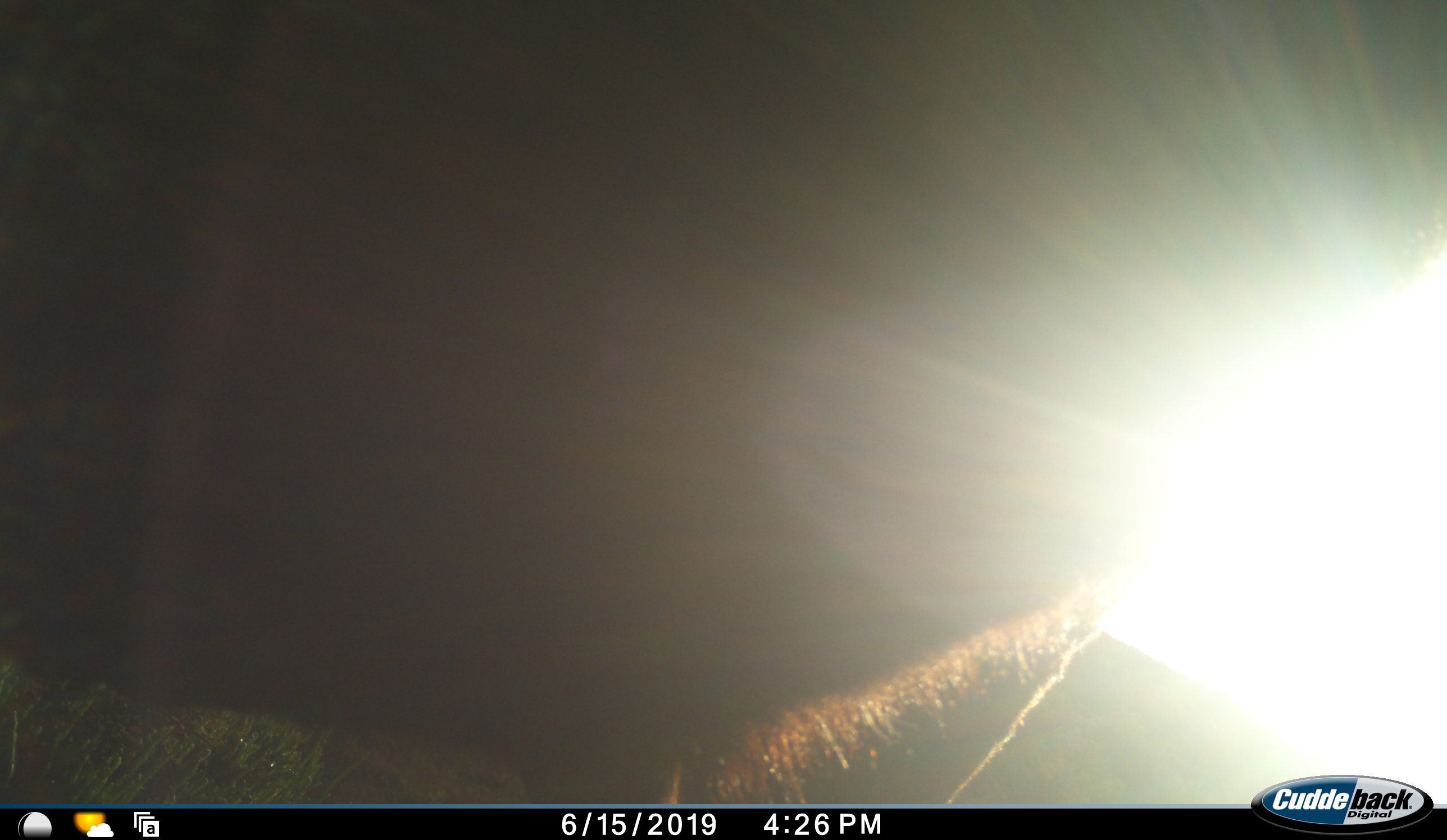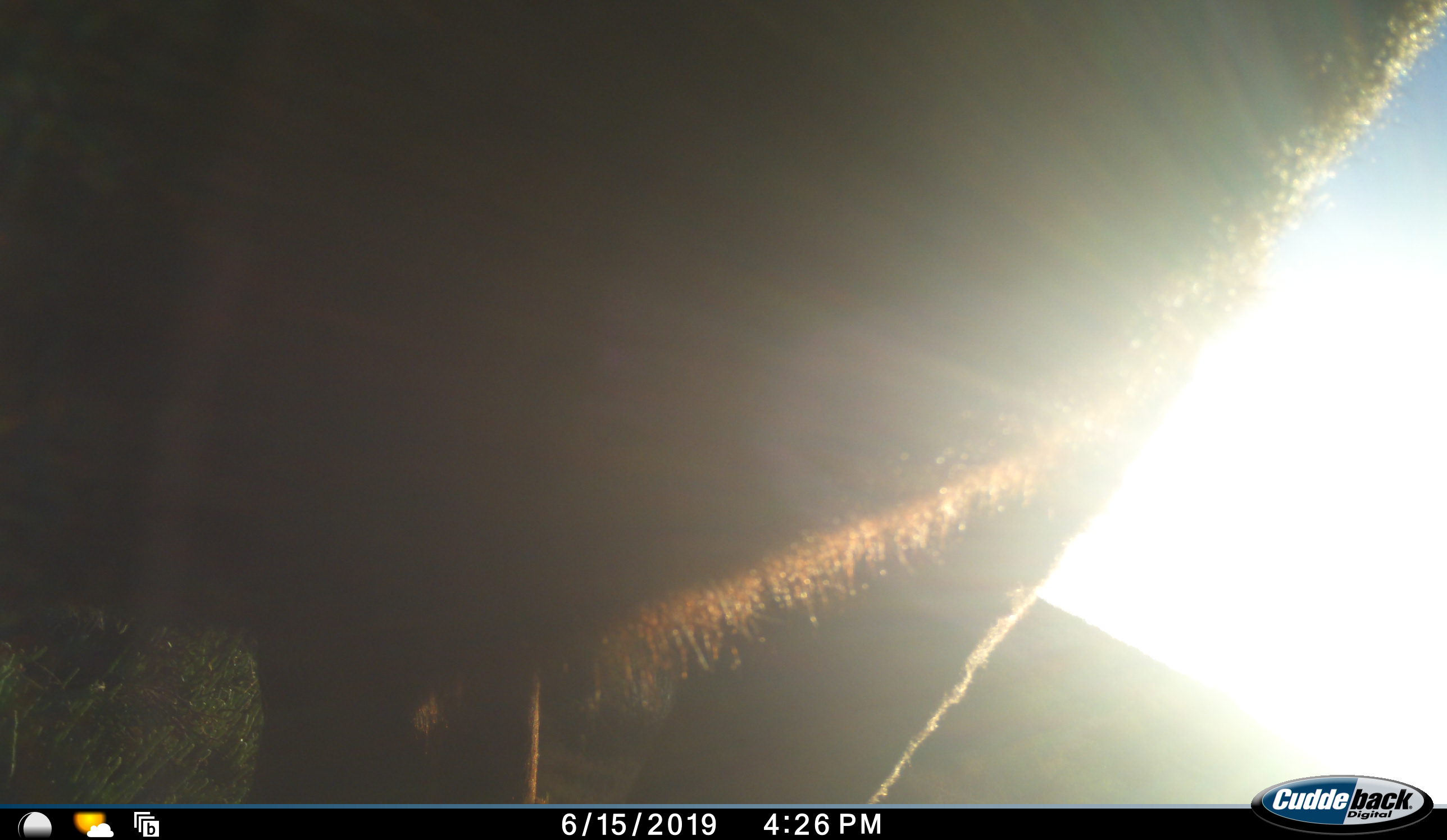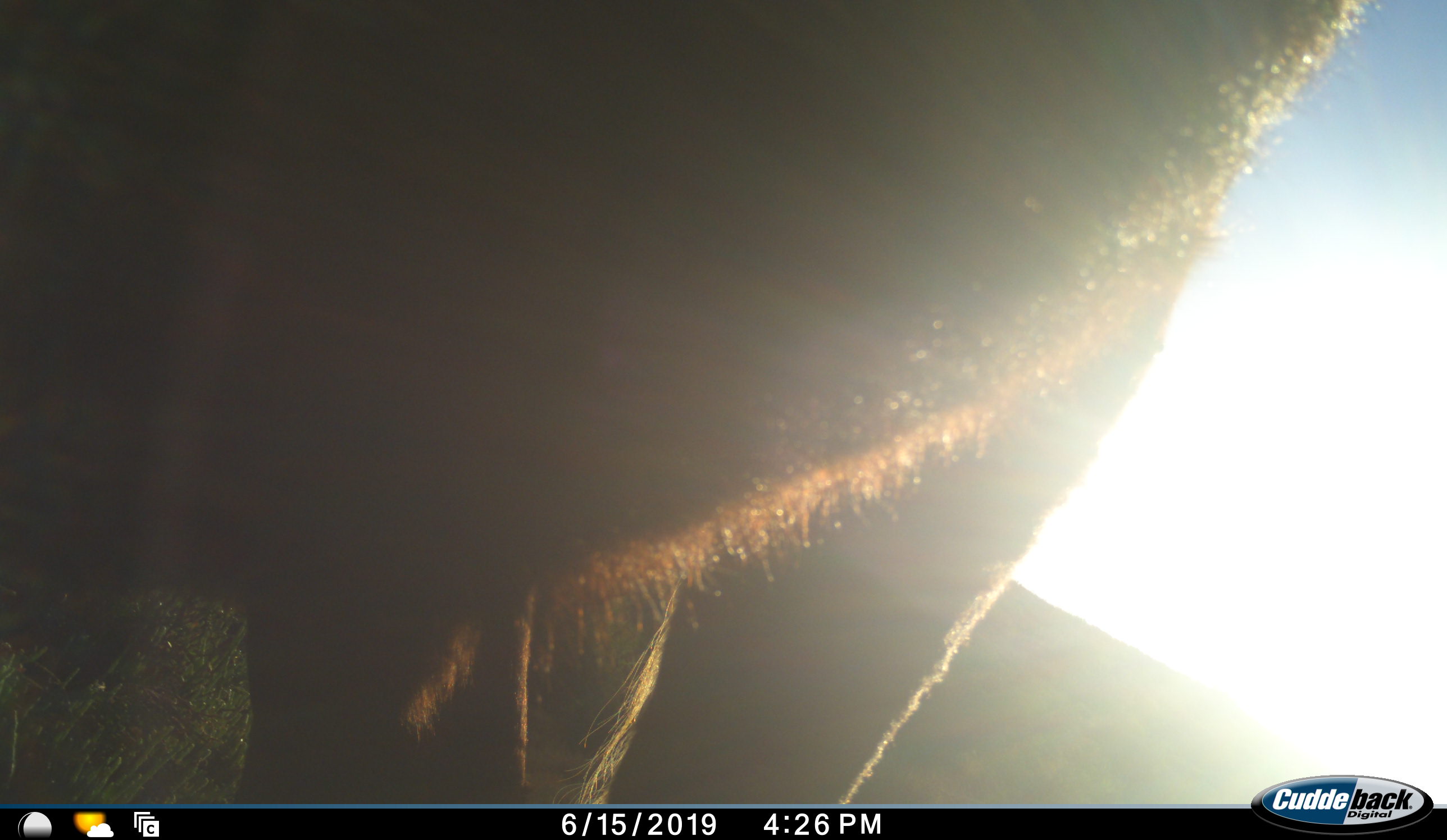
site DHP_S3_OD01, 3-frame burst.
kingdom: Animalia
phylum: Chordata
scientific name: Vertebrata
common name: domestic animal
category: domesticanimal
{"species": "domesticanimal (domestic animal) (Vertebrata)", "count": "1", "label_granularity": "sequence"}